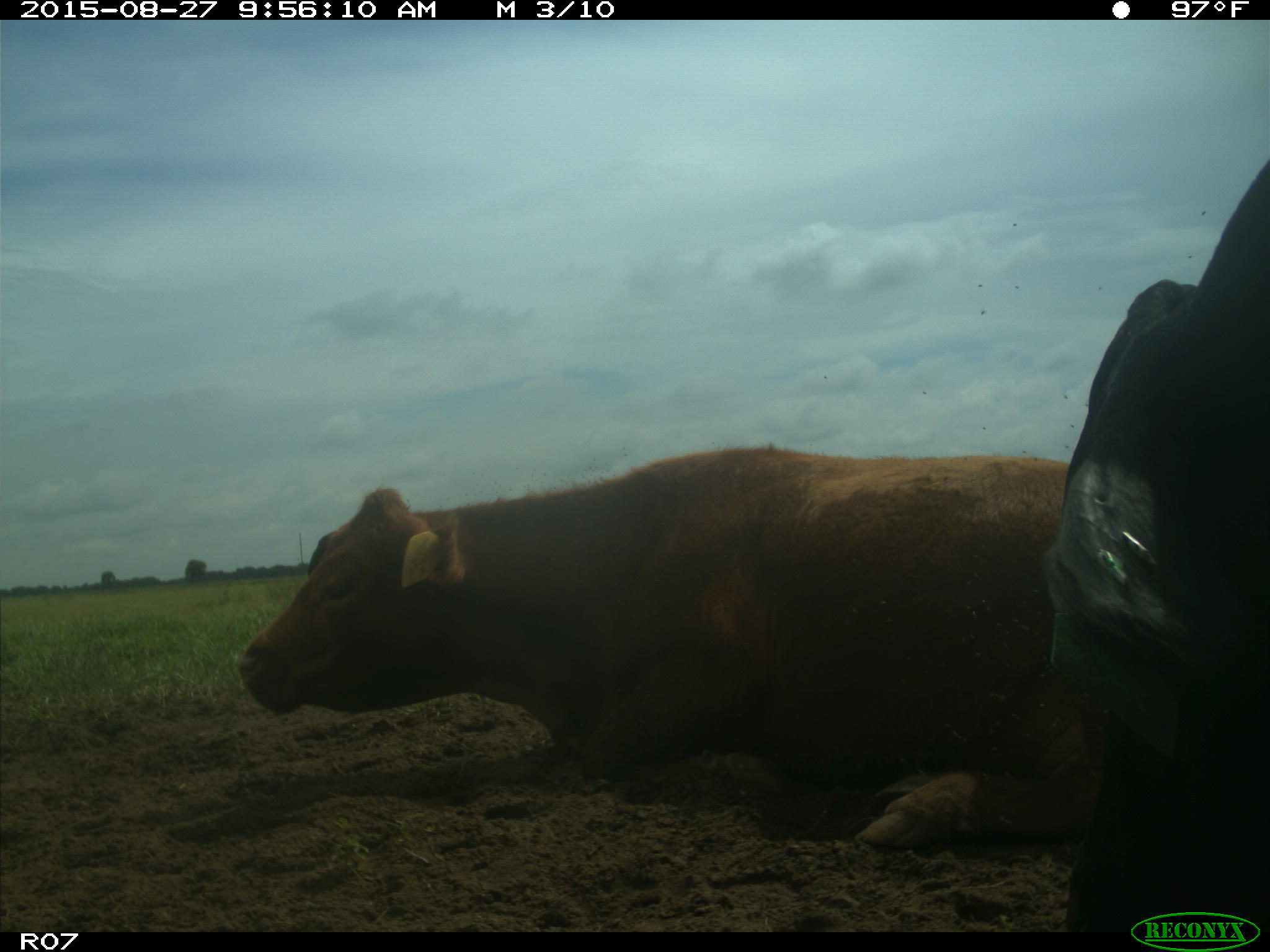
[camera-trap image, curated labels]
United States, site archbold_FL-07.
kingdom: Animalia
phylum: Chordata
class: Mammalia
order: Artiodactyla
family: Bovidae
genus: Bos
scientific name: Bos taurus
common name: domestic cow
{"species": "Bos taurus (domestic cow)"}